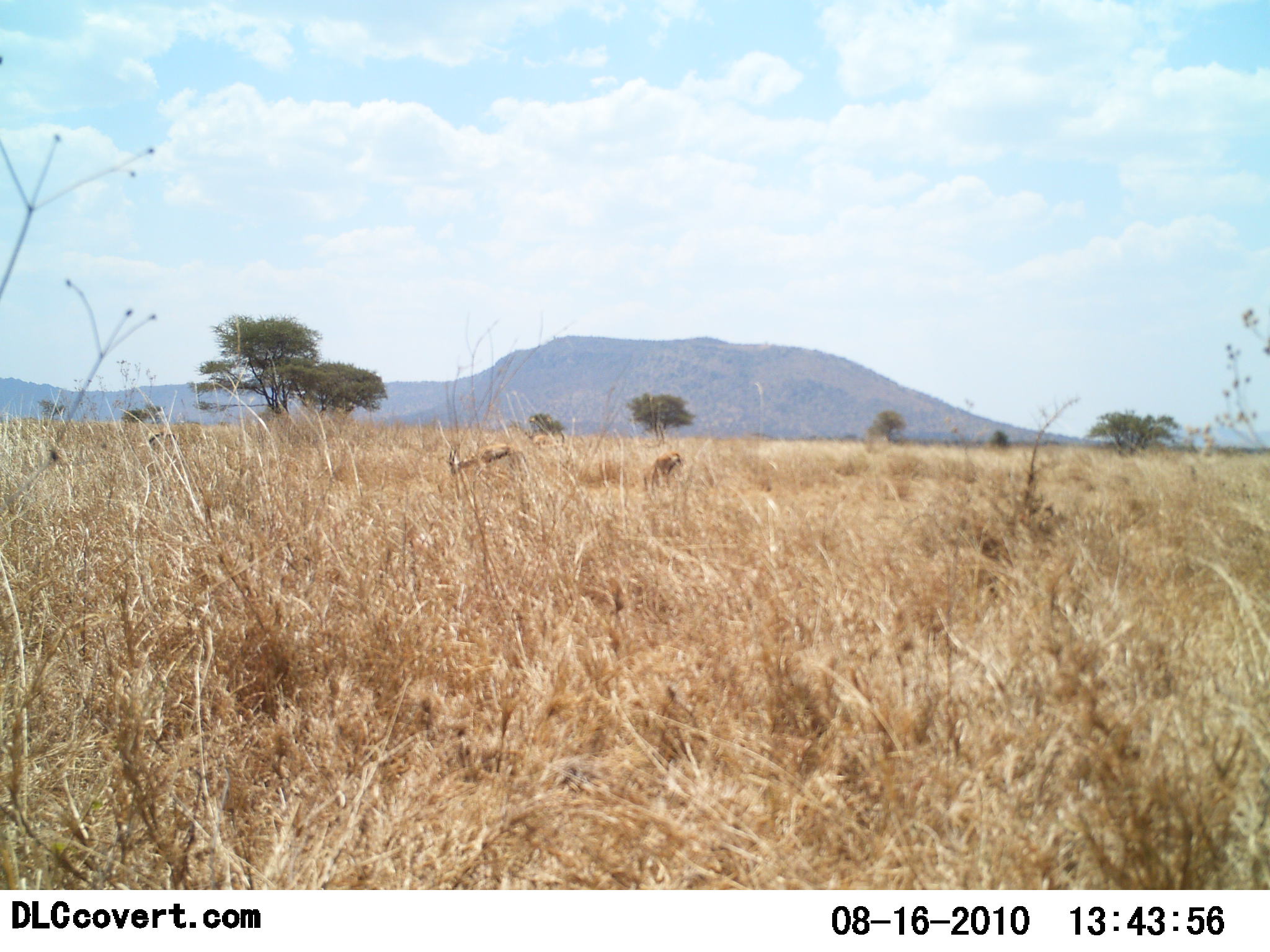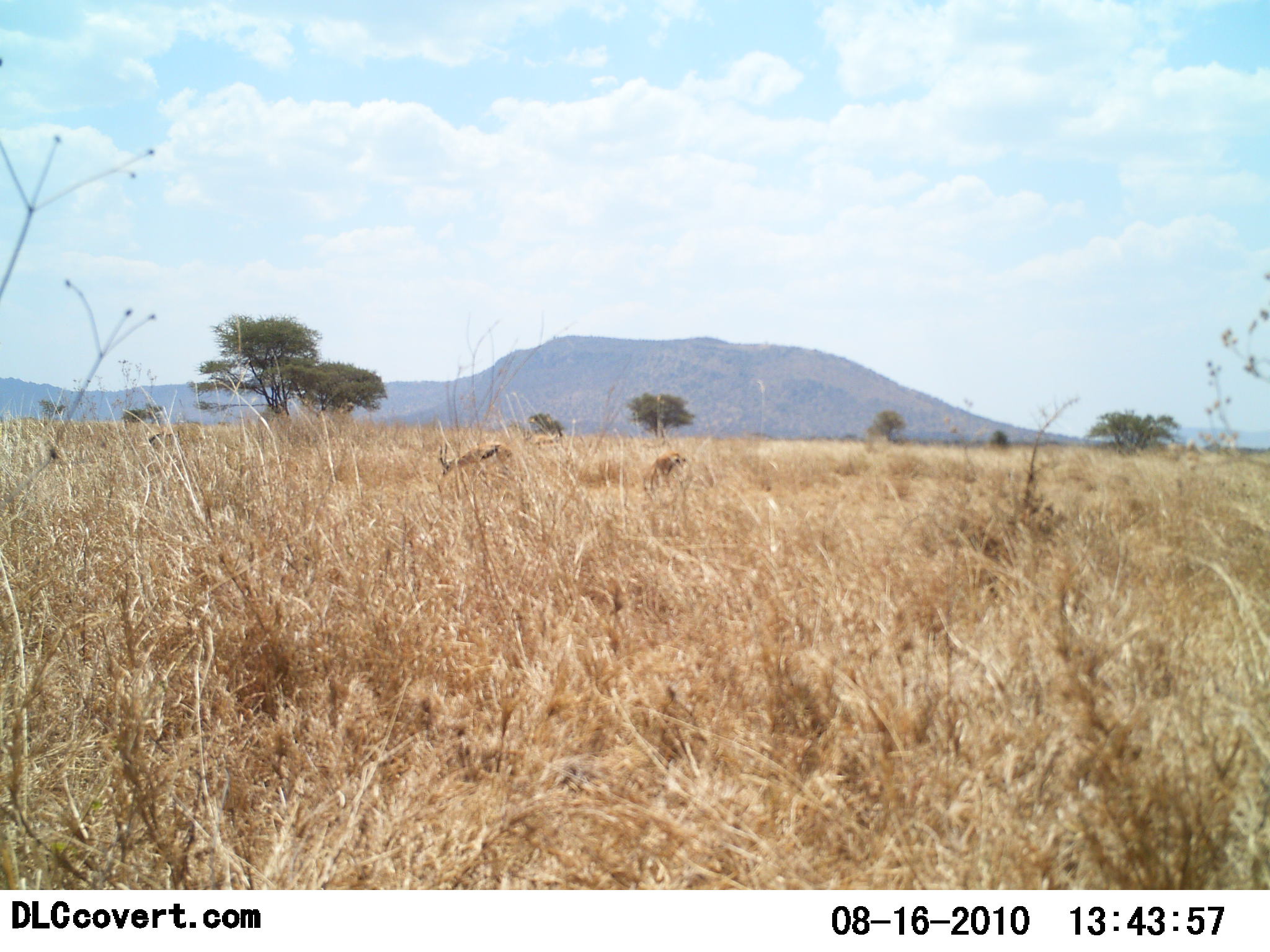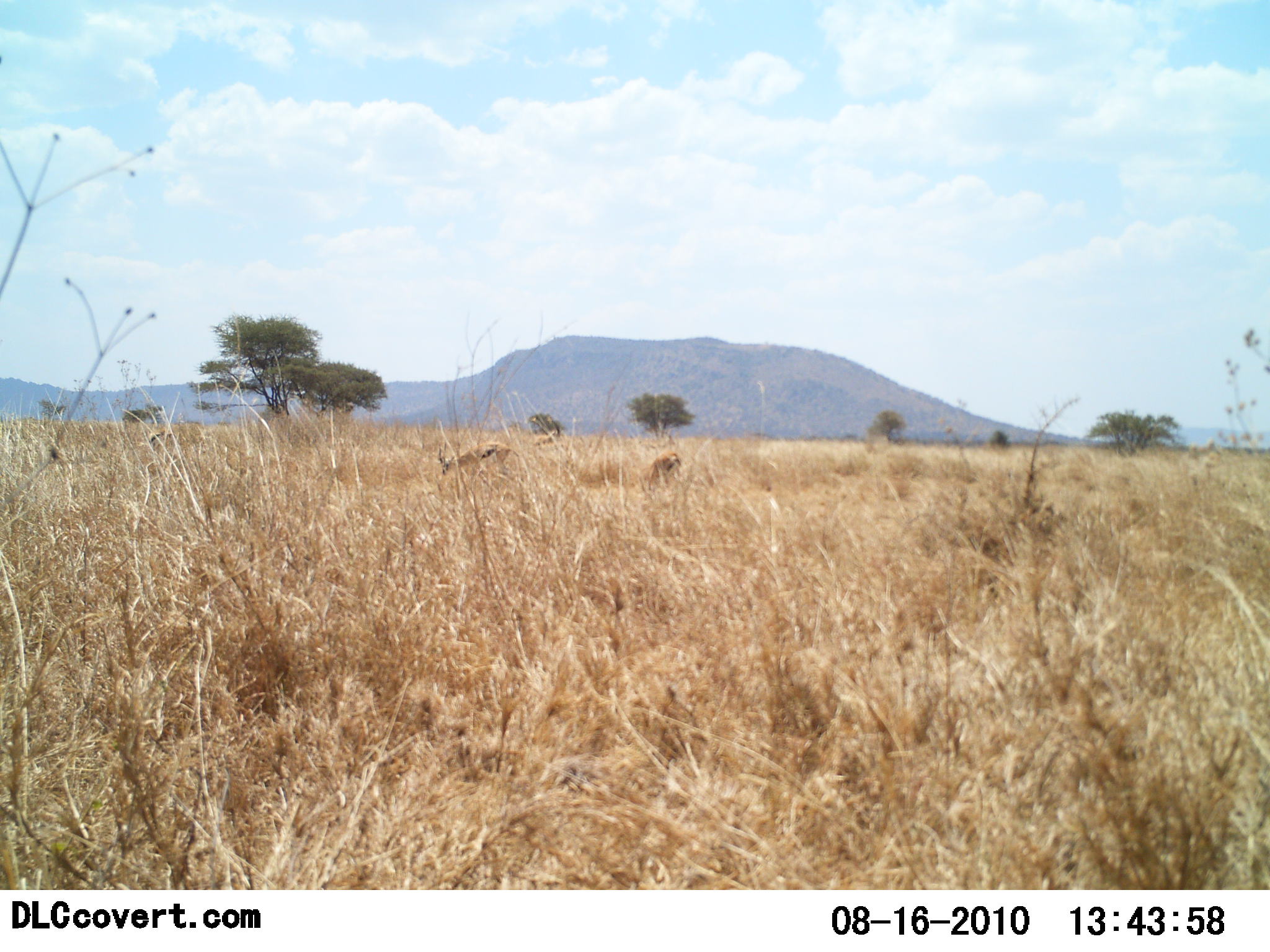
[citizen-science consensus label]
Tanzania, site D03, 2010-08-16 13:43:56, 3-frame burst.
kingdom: Animalia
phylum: Chordata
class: Mammalia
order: Artiodactyla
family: Bovidae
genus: Eudorcas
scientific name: Eudorcas thomsonii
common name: thomson's gazelle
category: gazellethomsons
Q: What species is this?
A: Gazellethomsons (thomson's gazelle) (Eudorcas thomsonii).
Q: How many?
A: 2.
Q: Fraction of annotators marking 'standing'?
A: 43%.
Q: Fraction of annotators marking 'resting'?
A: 0%.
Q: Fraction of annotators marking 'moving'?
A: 0%.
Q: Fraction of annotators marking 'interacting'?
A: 0%.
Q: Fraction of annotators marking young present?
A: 0%.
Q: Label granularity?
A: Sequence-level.